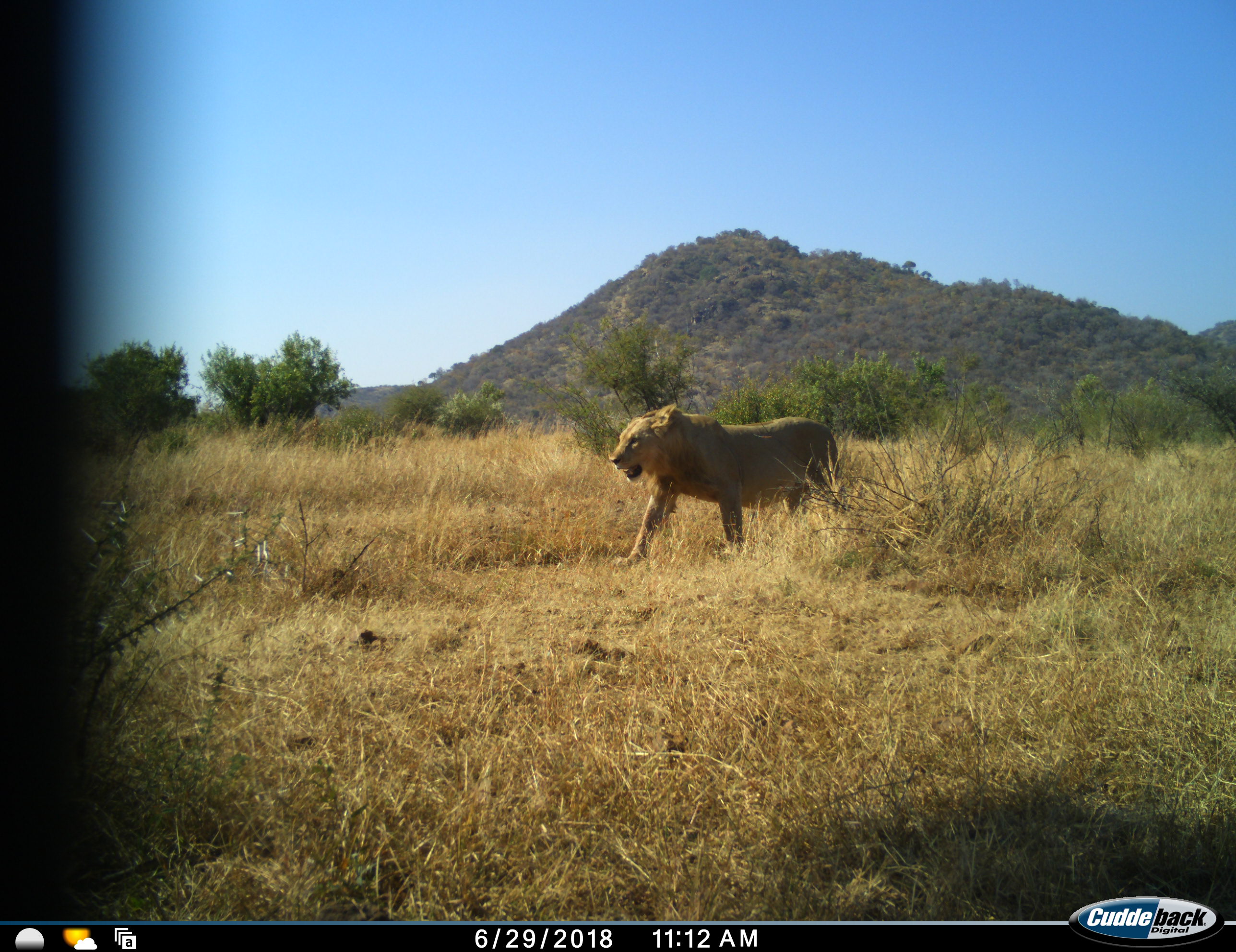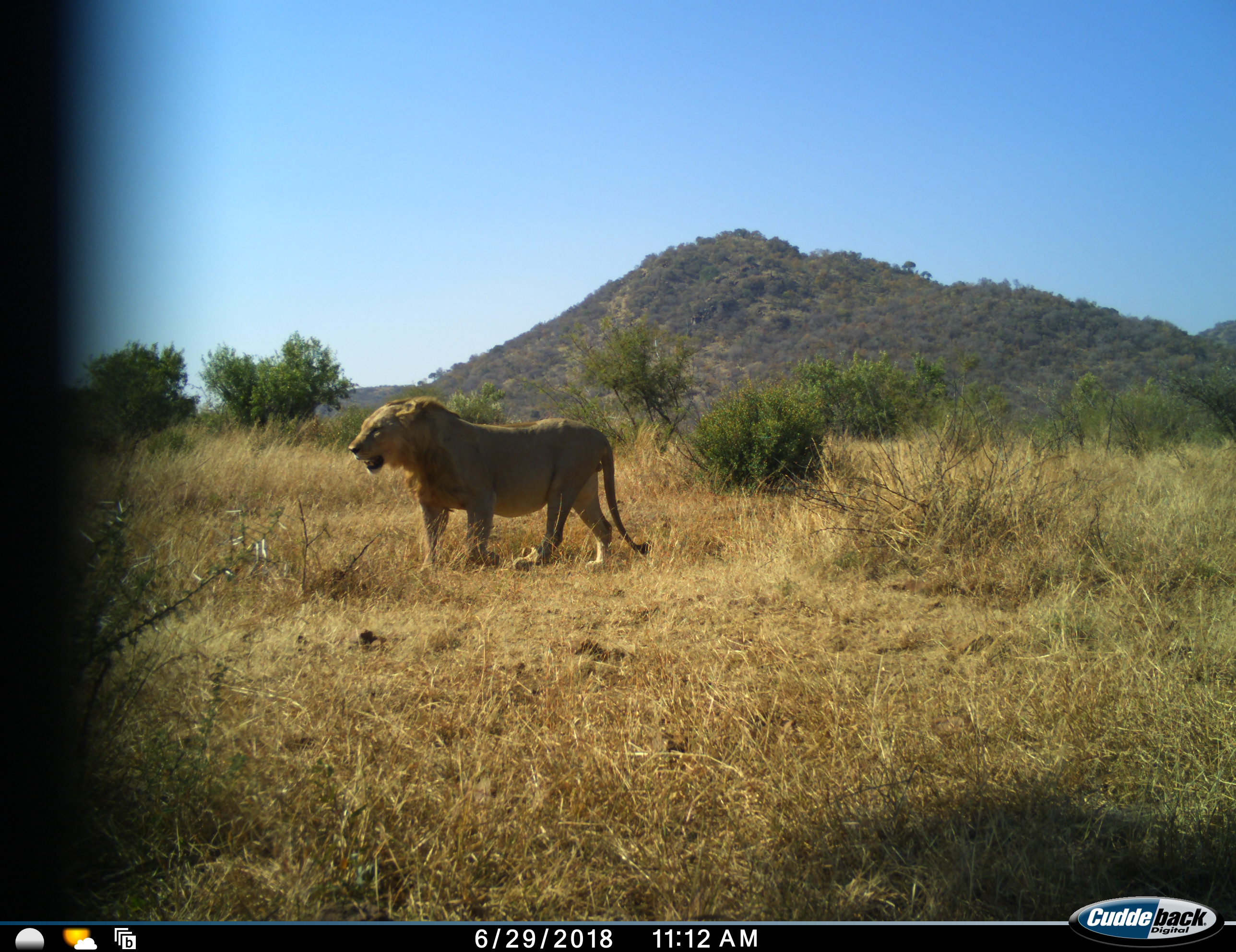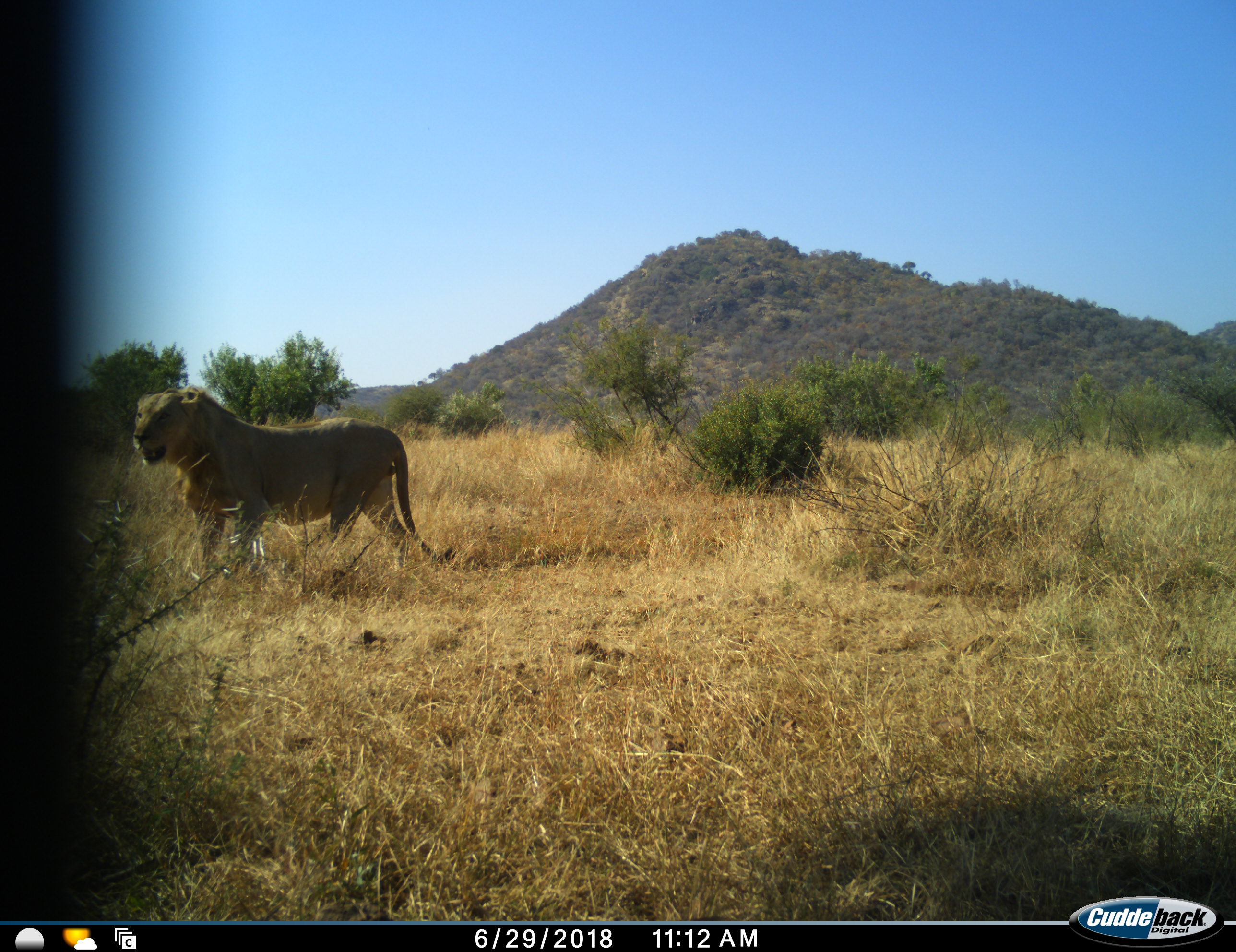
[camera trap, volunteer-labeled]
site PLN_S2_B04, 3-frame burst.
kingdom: Animalia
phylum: Chordata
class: Mammalia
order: Carnivora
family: Felidae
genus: Panthera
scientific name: Panthera leo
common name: lion male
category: lionmale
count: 1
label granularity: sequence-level